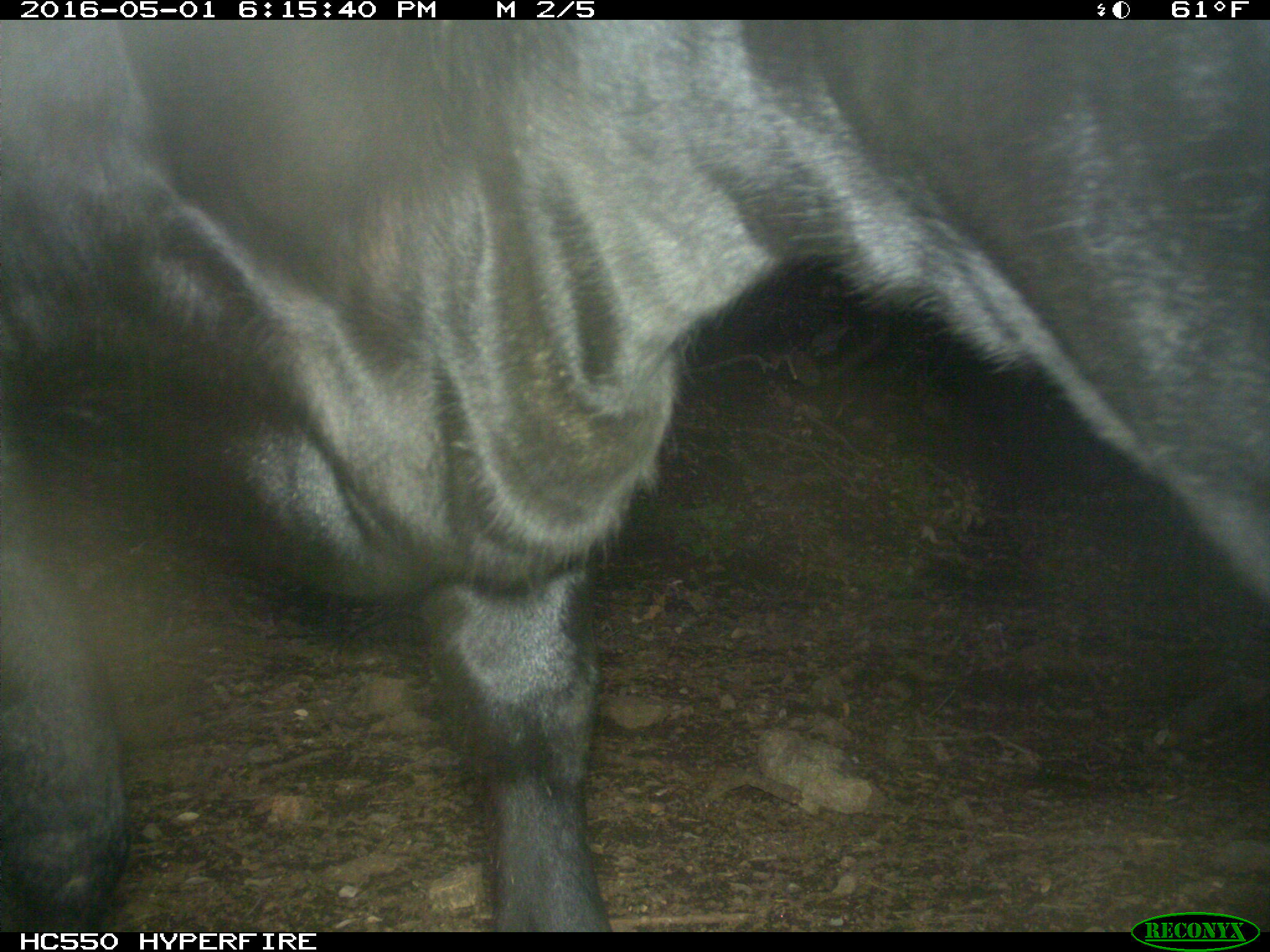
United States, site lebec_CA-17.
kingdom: Animalia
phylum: Chordata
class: Mammalia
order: Artiodactyla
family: Bovidae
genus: Bos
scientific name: Bos taurus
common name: domestic cow